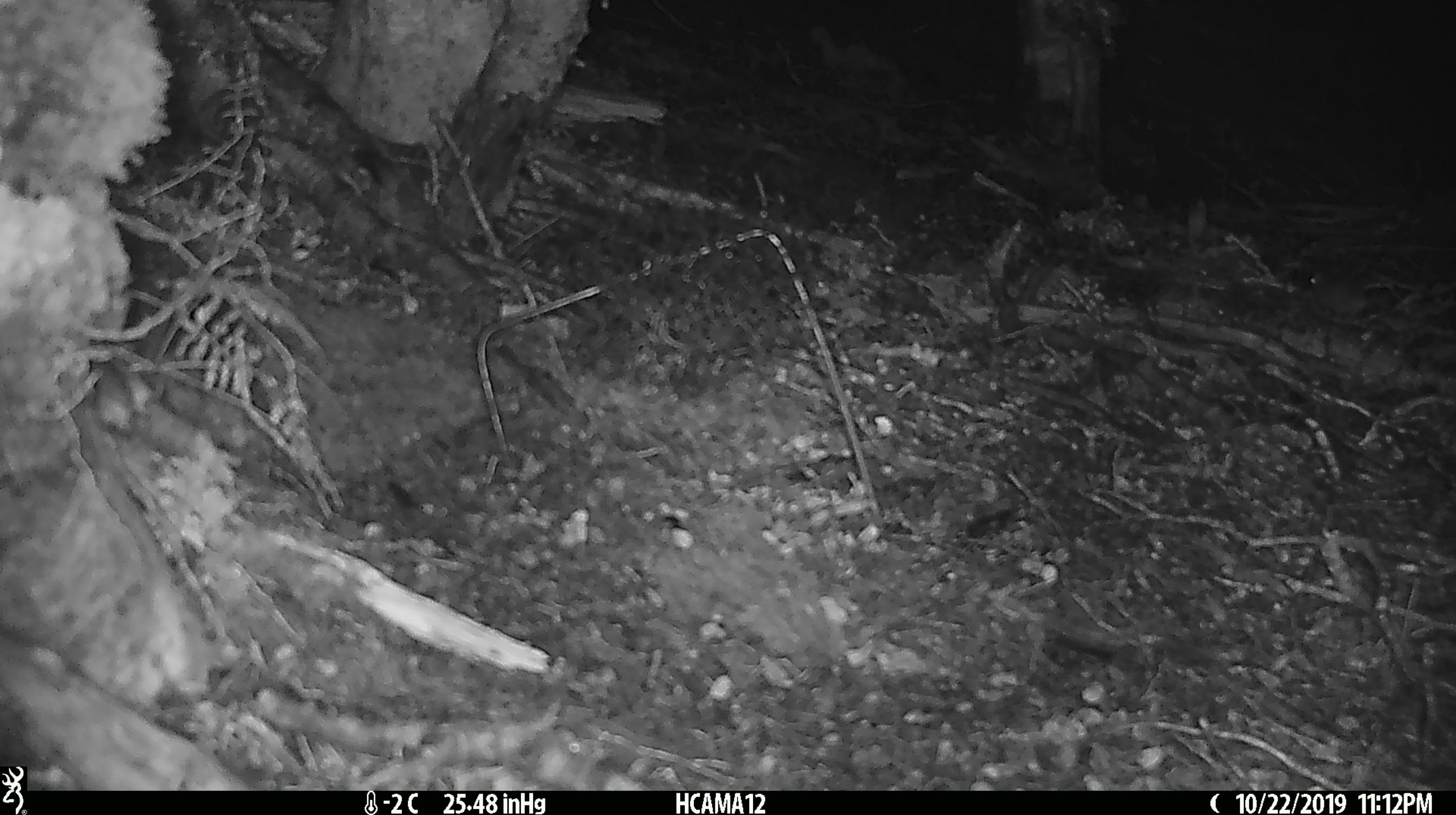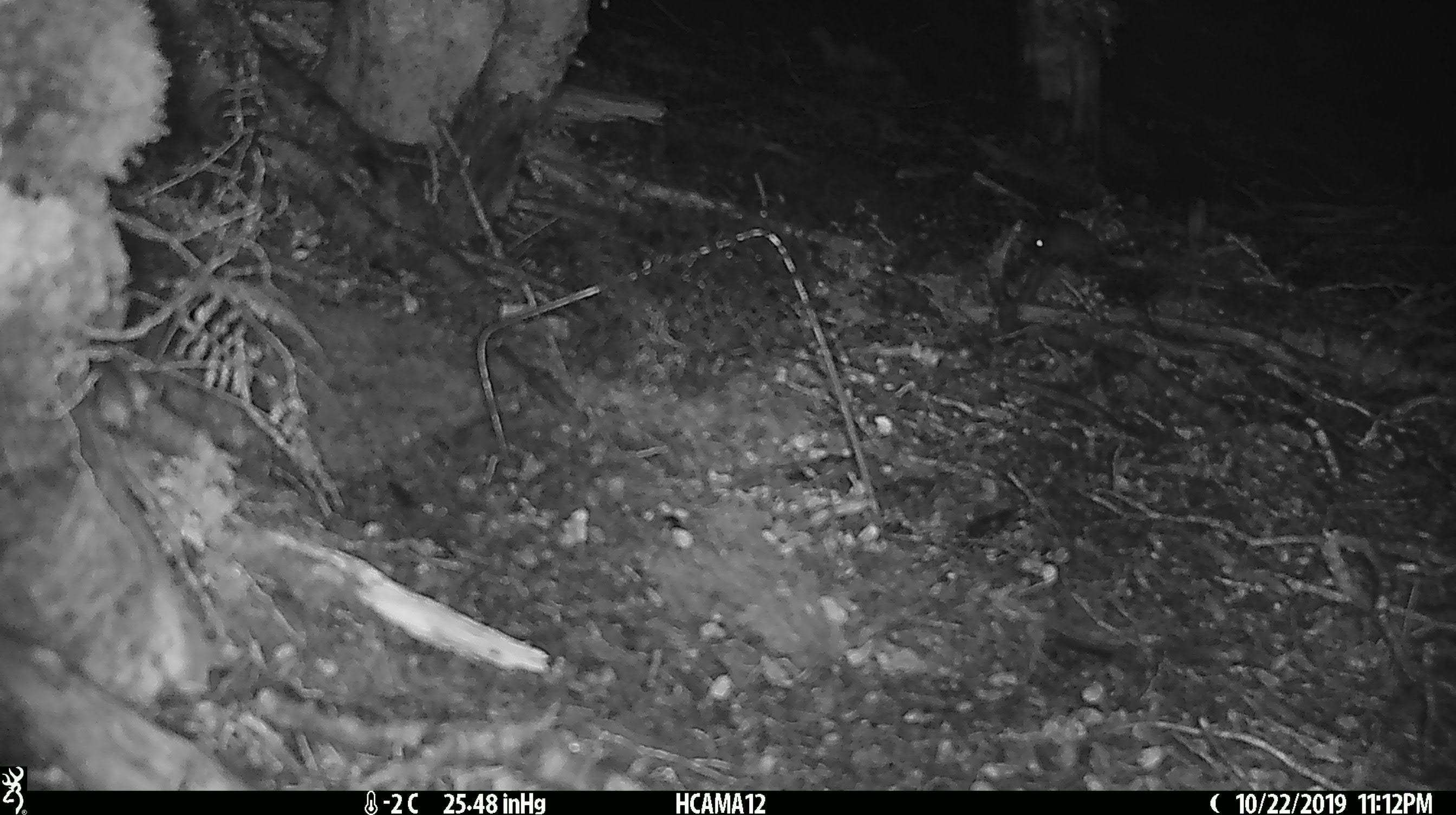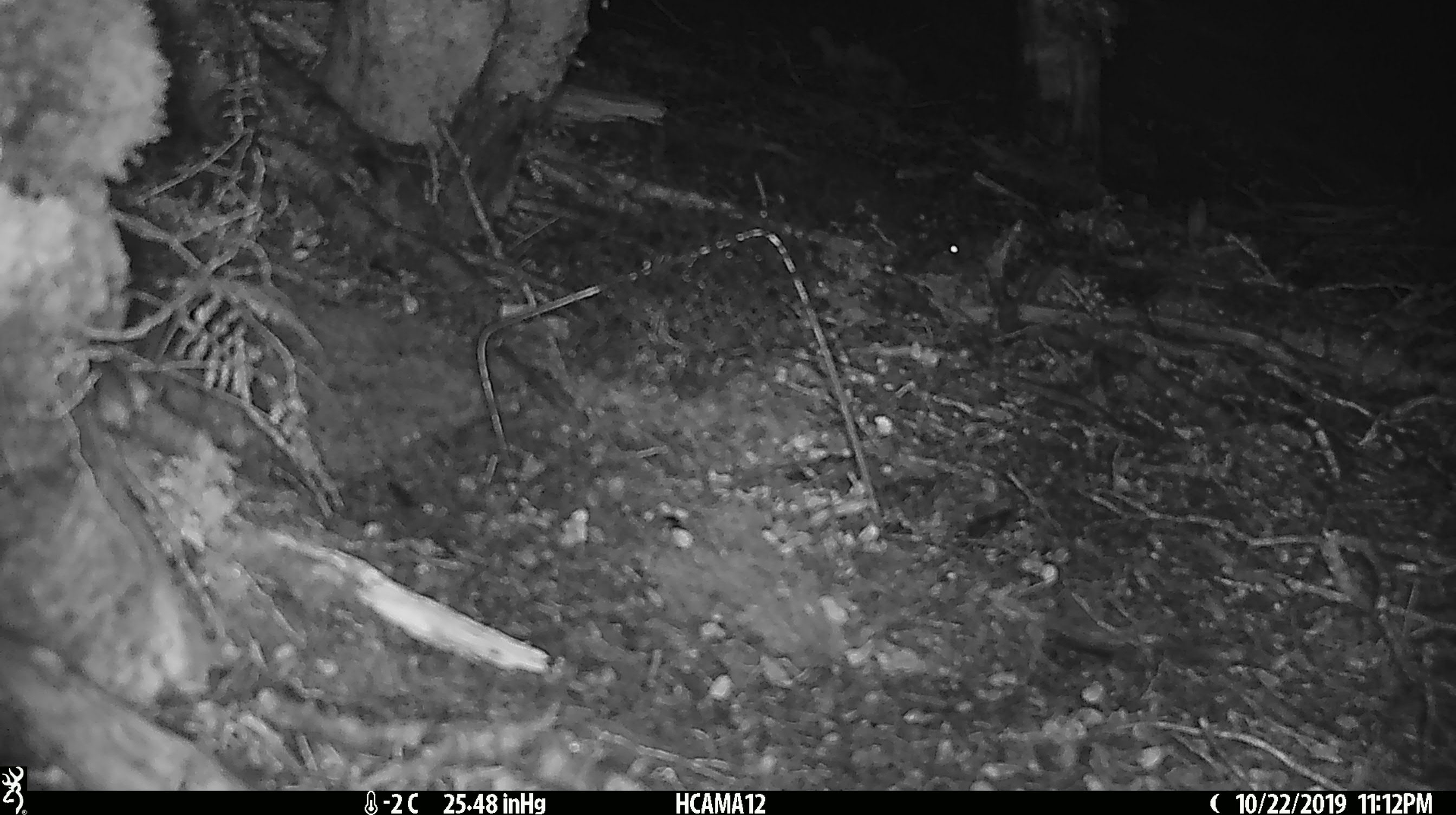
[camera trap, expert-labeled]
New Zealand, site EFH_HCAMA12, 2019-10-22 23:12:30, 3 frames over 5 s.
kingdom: Animalia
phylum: Chordata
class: Mammalia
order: Rodentia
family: Muridae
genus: Mus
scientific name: Mus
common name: mouse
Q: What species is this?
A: Mouse (Mus).